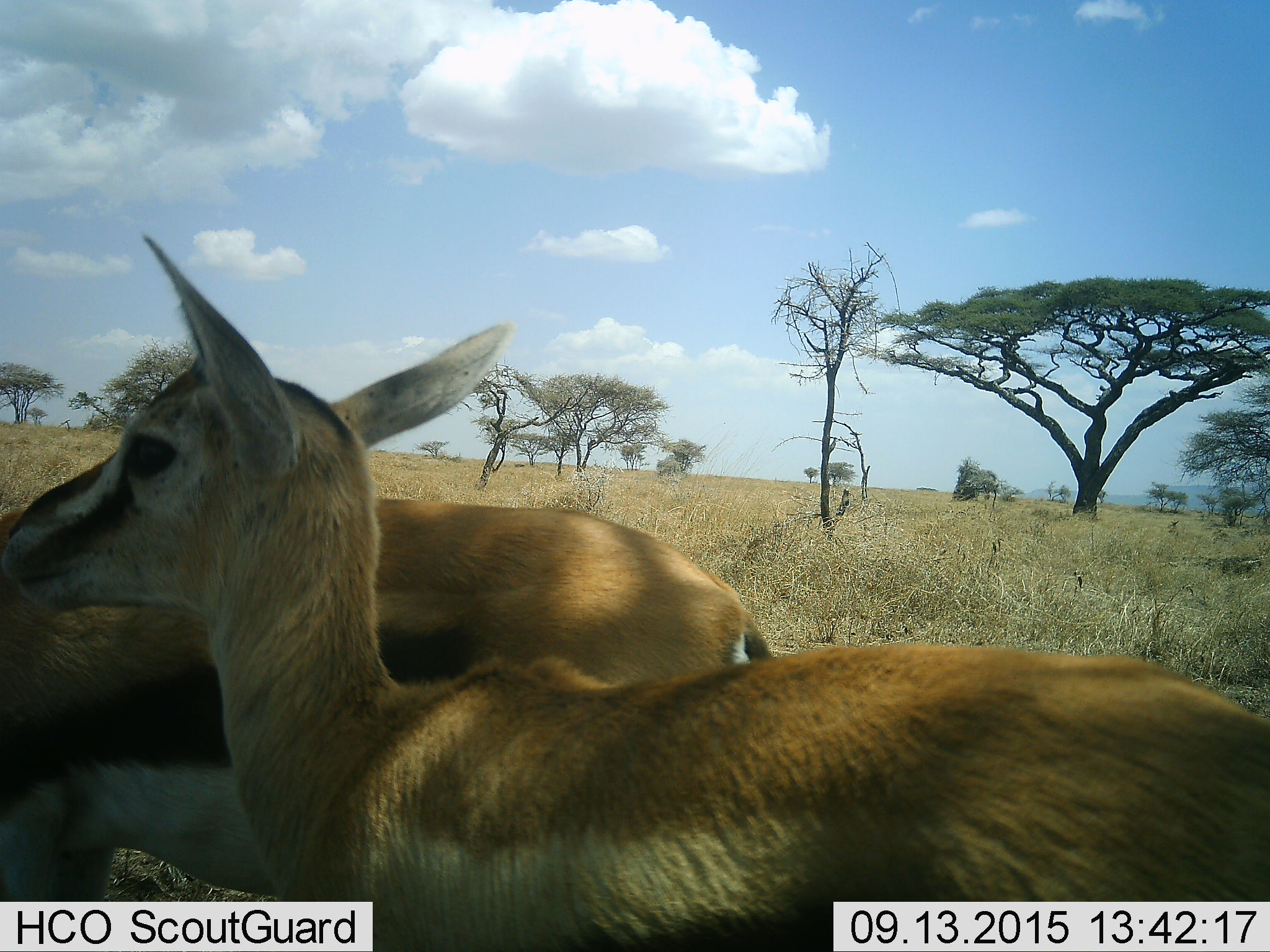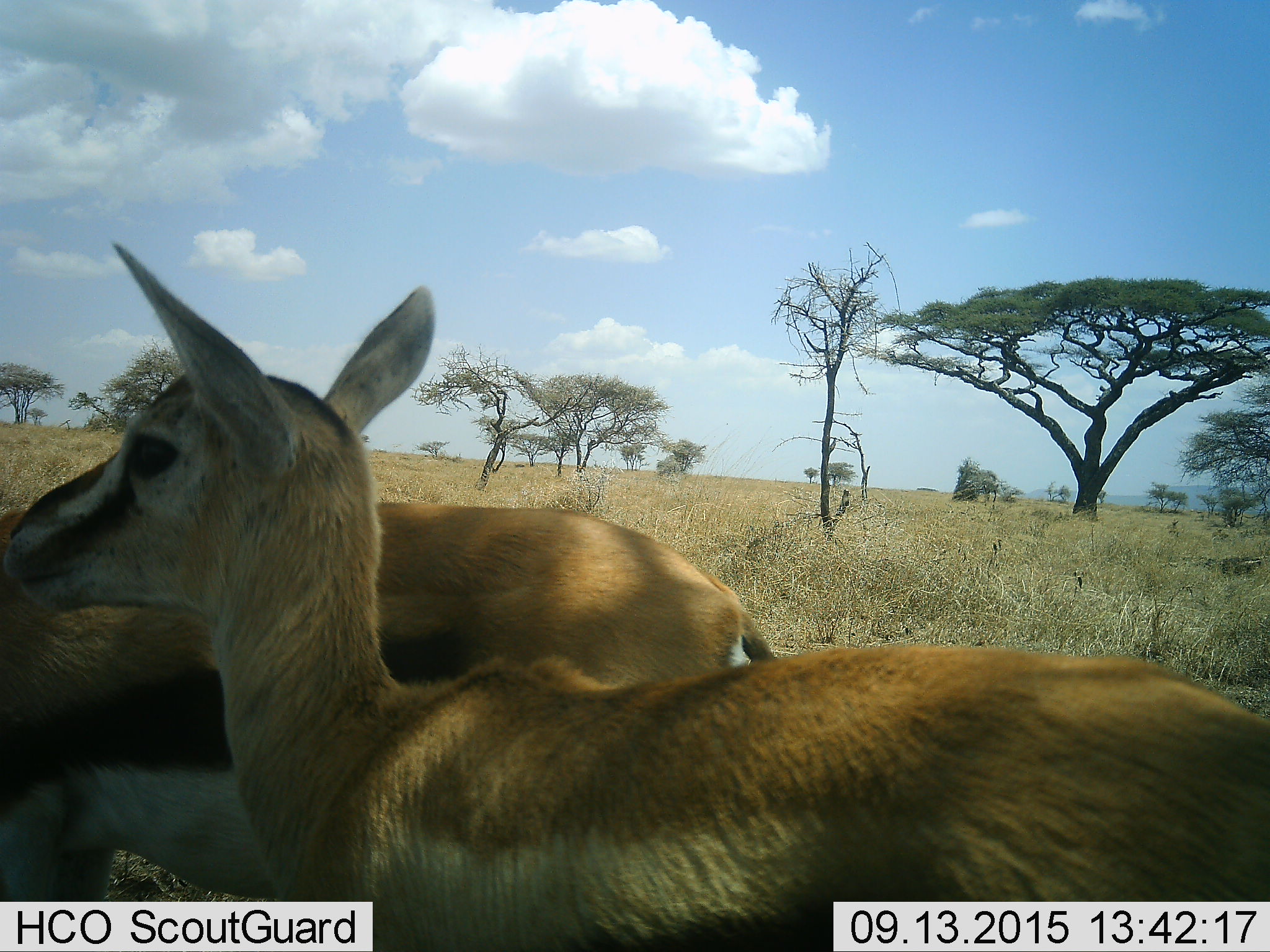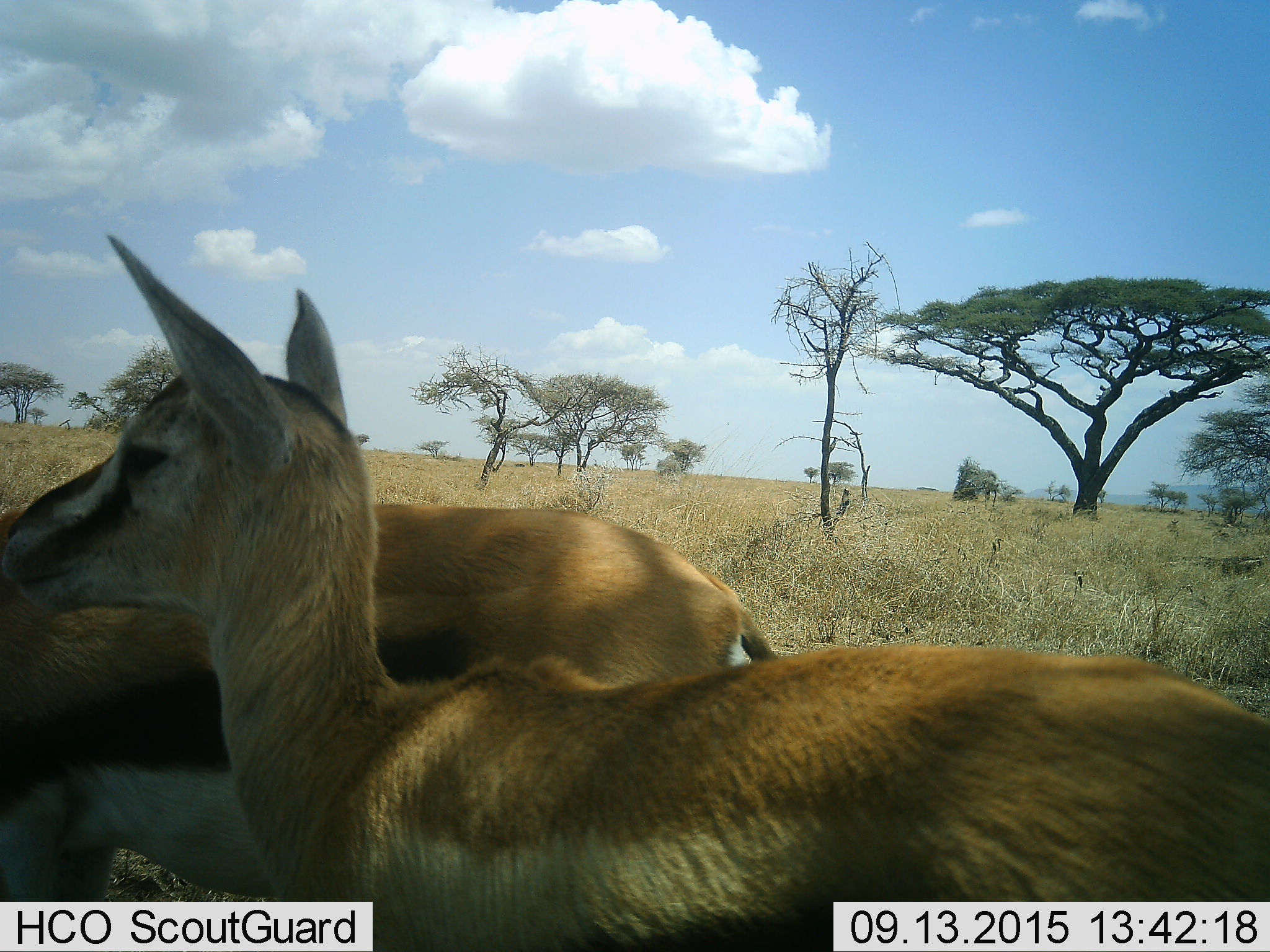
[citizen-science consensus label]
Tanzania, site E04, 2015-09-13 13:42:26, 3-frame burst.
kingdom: Animalia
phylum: Chordata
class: Mammalia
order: Artiodactyla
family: Bovidae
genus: Eudorcas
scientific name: Eudorcas thomsonii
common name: thomson's gazelle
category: gazellethomsons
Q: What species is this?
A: Gazellethomsons (thomson's gazelle) (Eudorcas thomsonii).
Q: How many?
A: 2.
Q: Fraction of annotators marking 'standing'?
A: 83%.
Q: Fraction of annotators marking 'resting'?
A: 17%.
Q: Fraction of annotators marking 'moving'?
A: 11%.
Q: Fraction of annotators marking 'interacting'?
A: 6%.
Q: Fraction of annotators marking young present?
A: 39%.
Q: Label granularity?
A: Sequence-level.